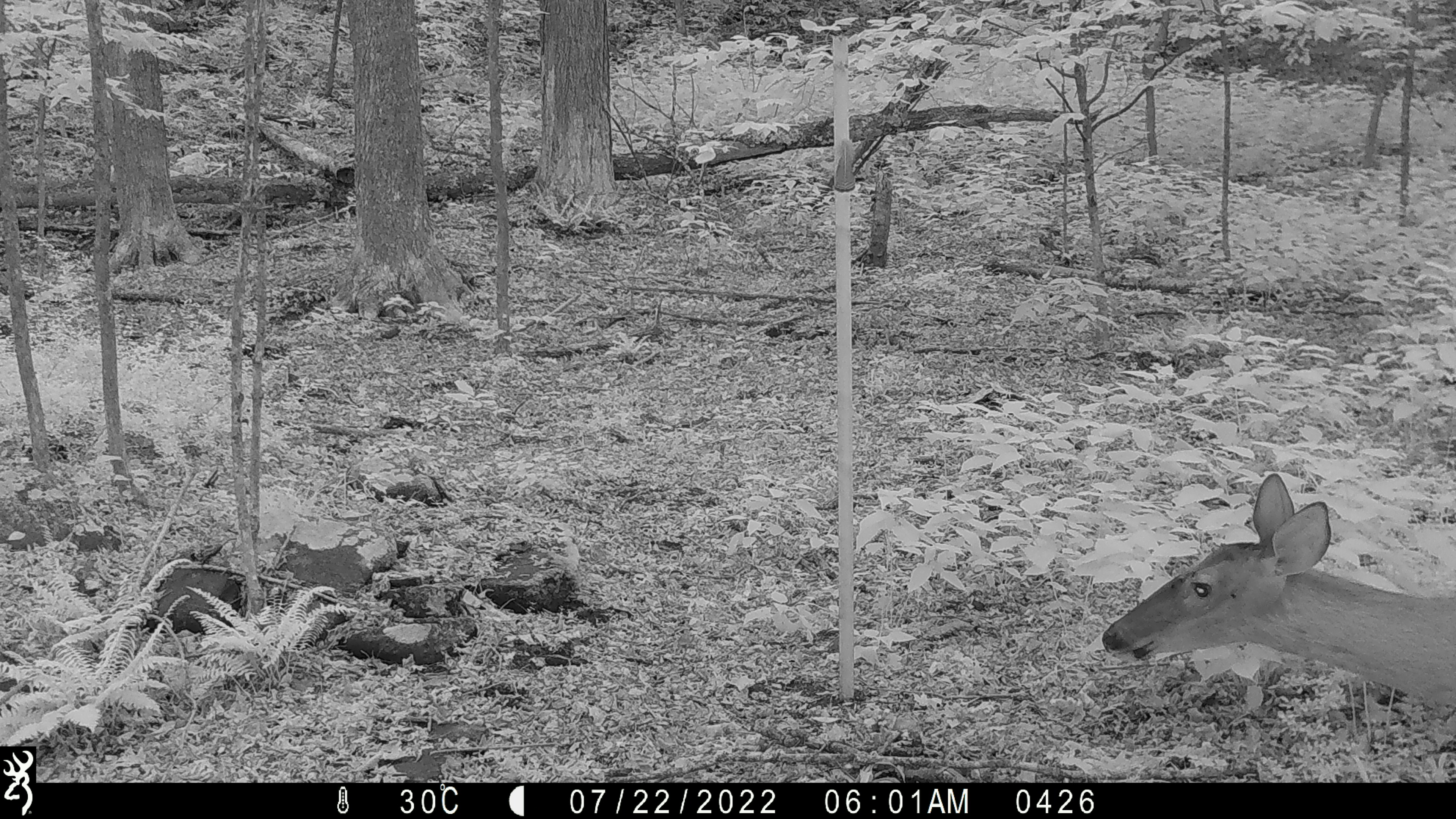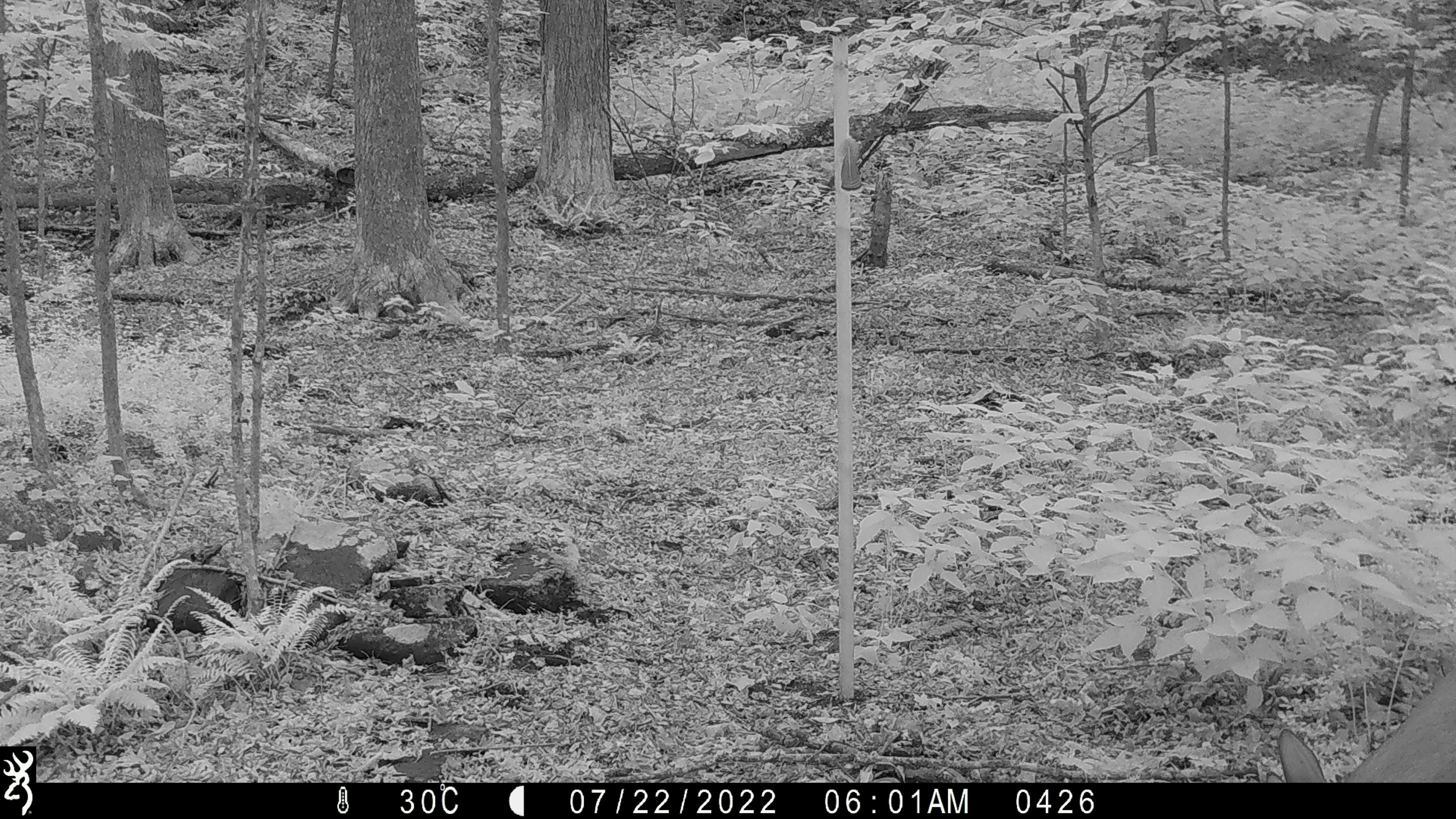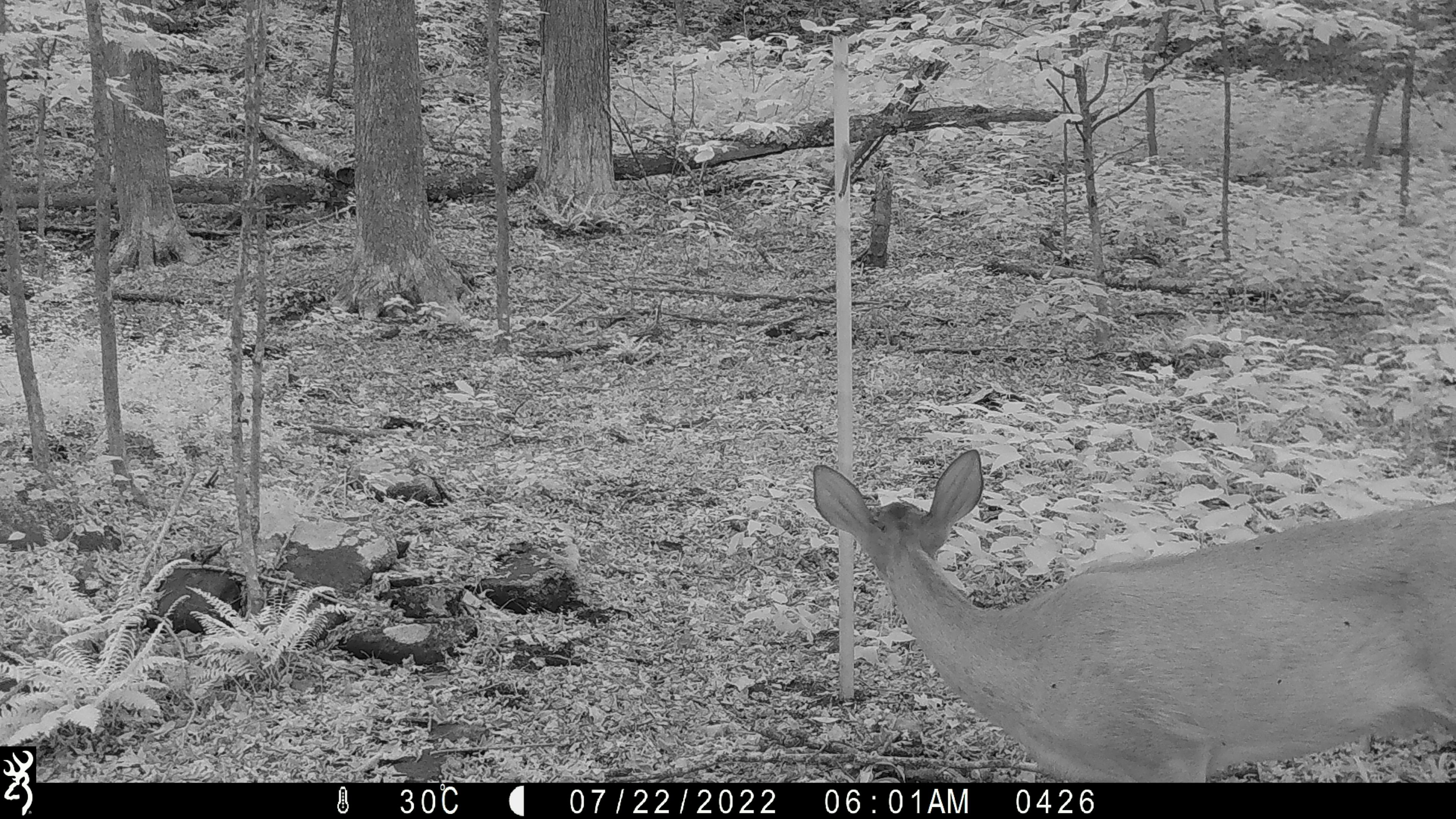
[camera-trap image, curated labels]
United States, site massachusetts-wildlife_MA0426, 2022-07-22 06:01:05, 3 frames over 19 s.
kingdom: Animalia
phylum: Chordata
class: Mammalia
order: Artiodactyla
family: Cervidae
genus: Odocoileus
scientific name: Odocoileus virginianus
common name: white-tailed deer